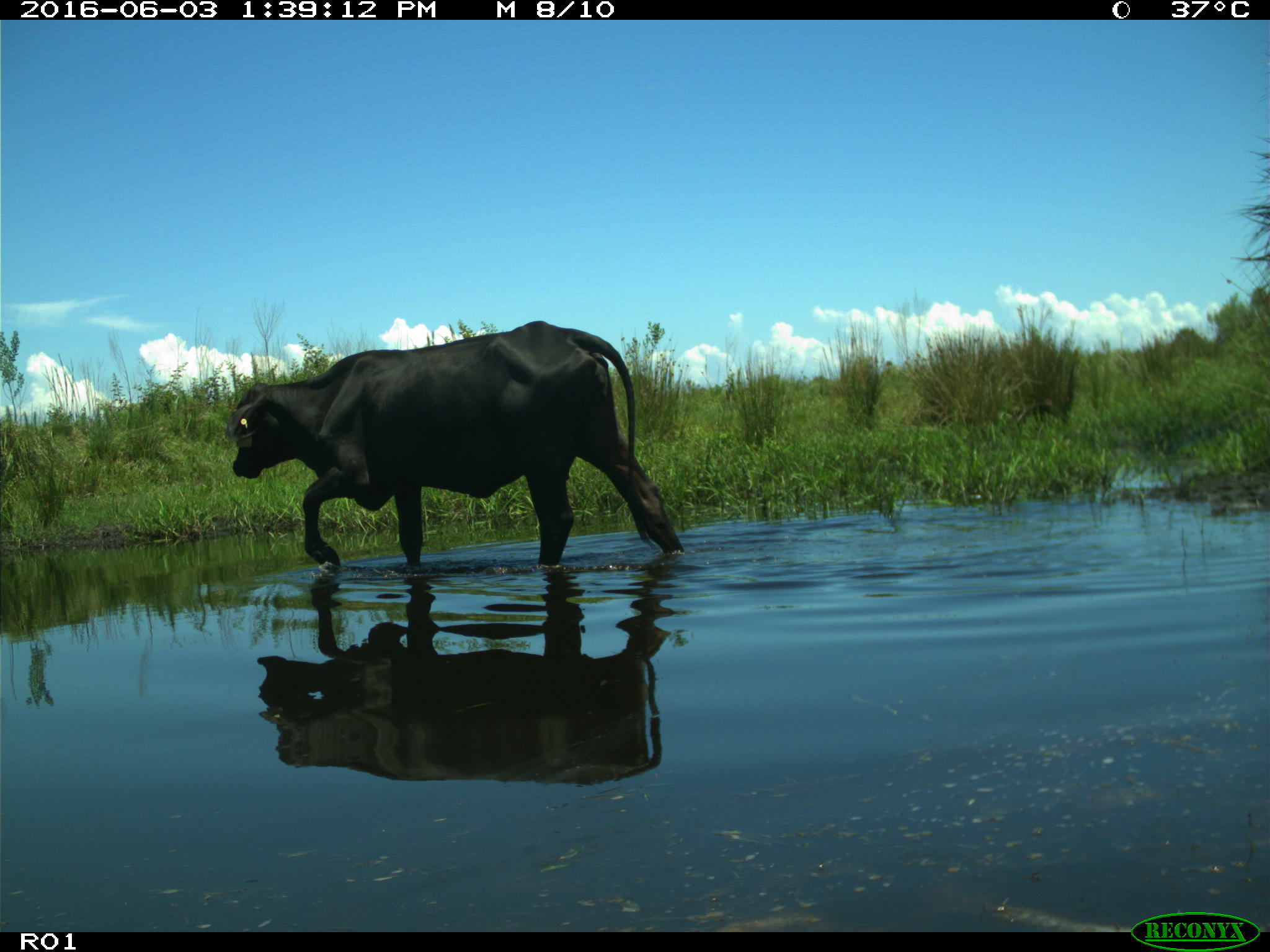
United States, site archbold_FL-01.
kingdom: Animalia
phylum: Chordata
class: Mammalia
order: Artiodactyla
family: Bovidae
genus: Bos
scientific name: Bos taurus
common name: domestic cow